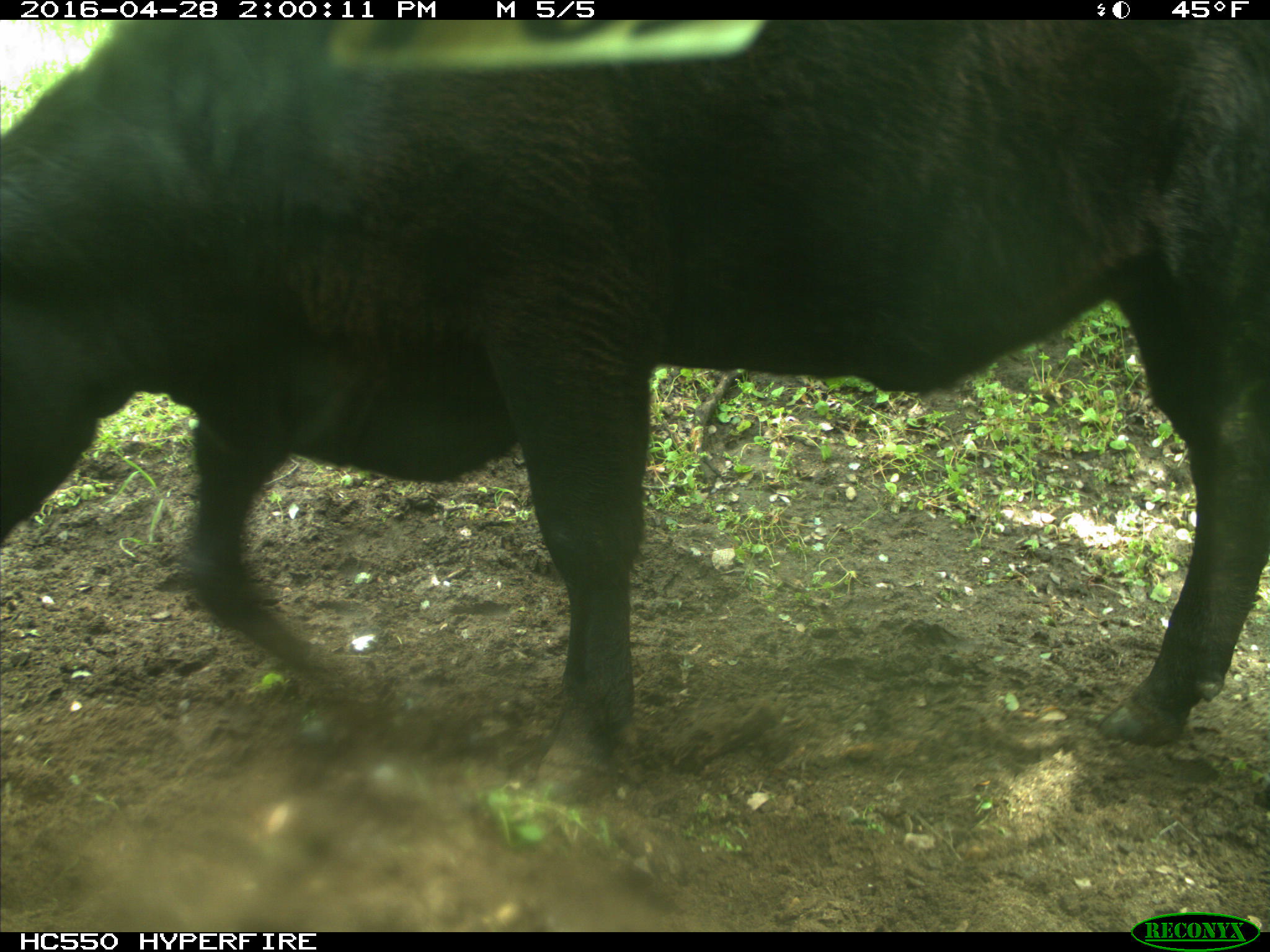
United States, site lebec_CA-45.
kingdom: Animalia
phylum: Chordata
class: Mammalia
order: Artiodactyla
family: Bovidae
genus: Bos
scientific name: Bos taurus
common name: domestic cow